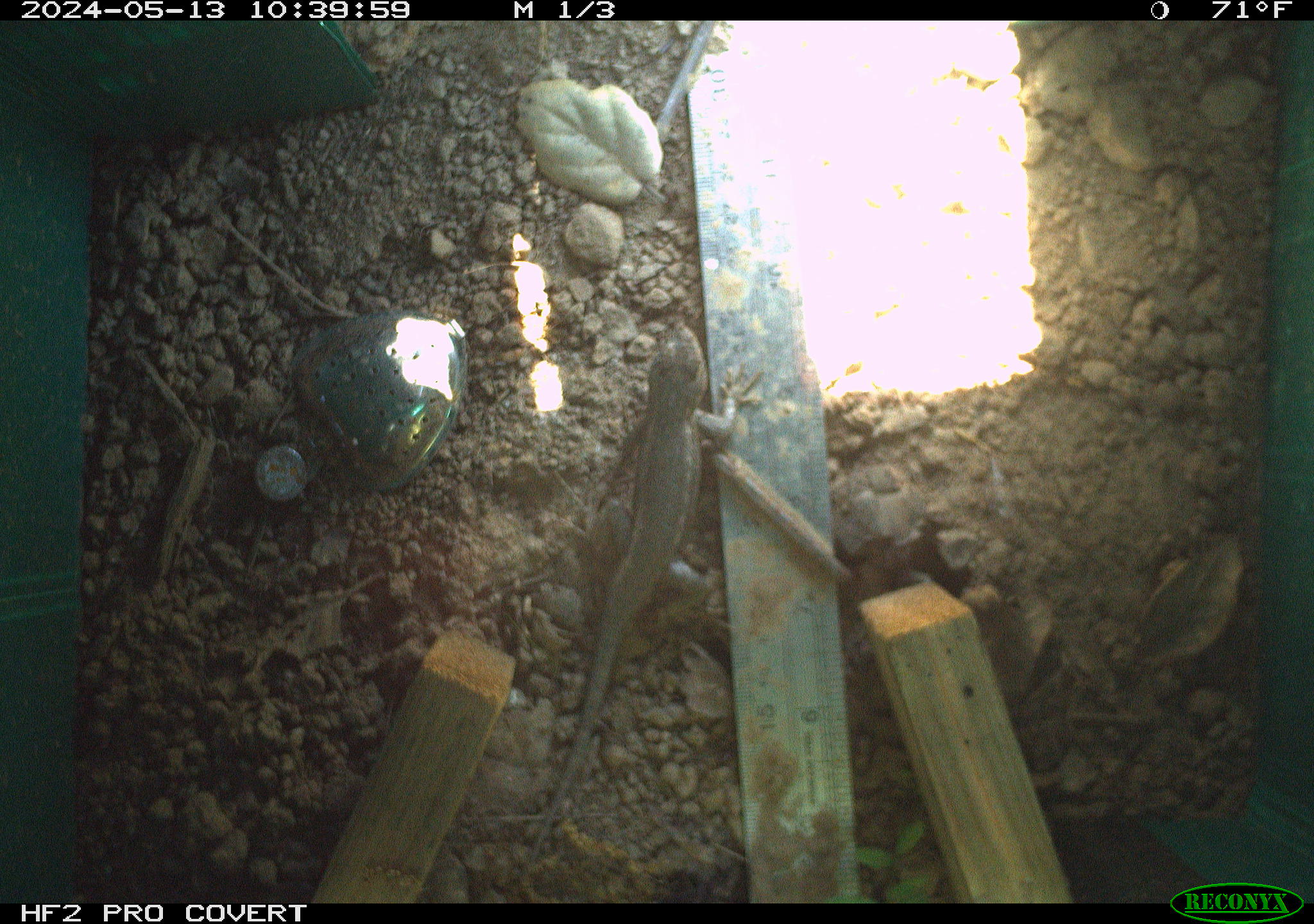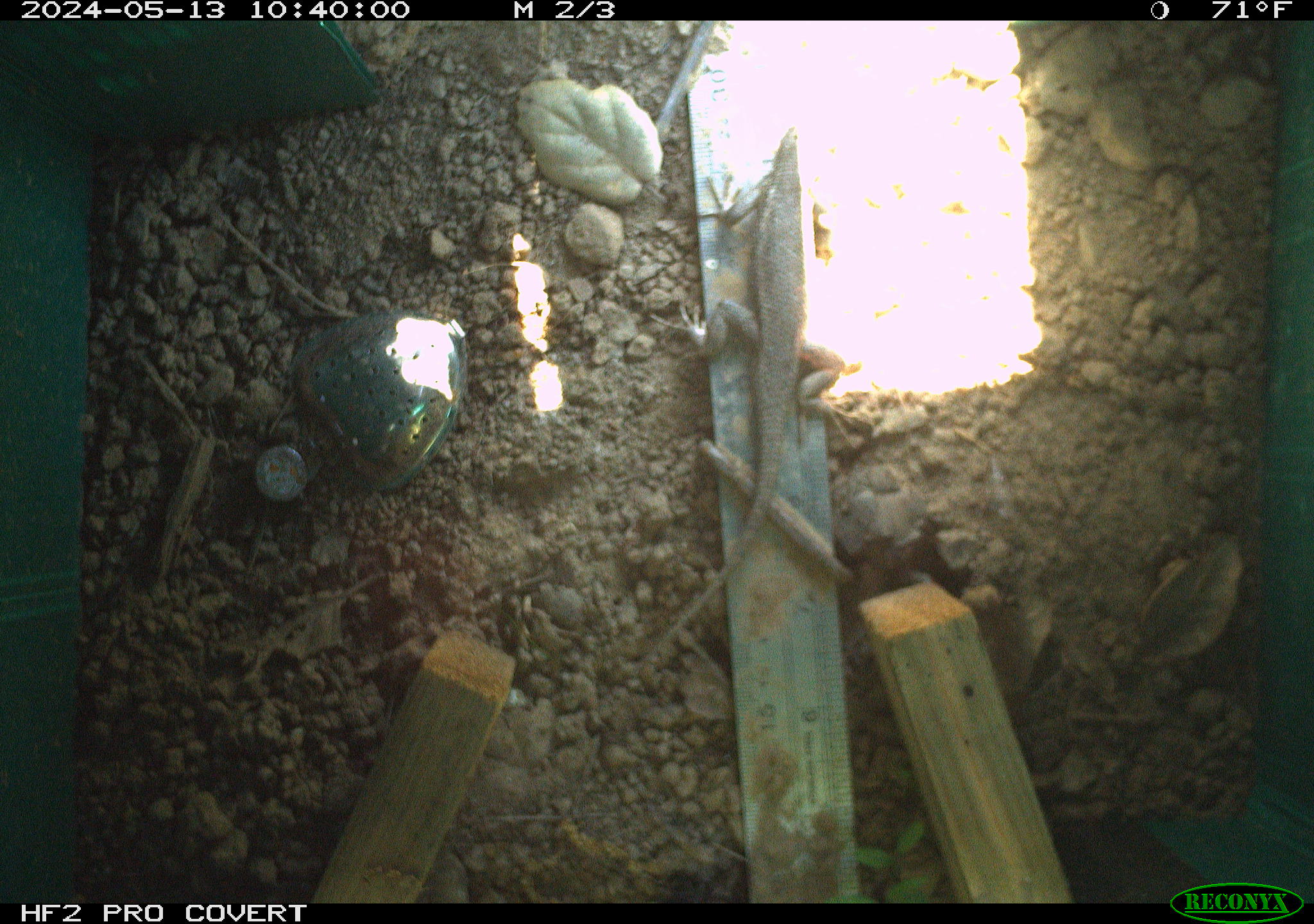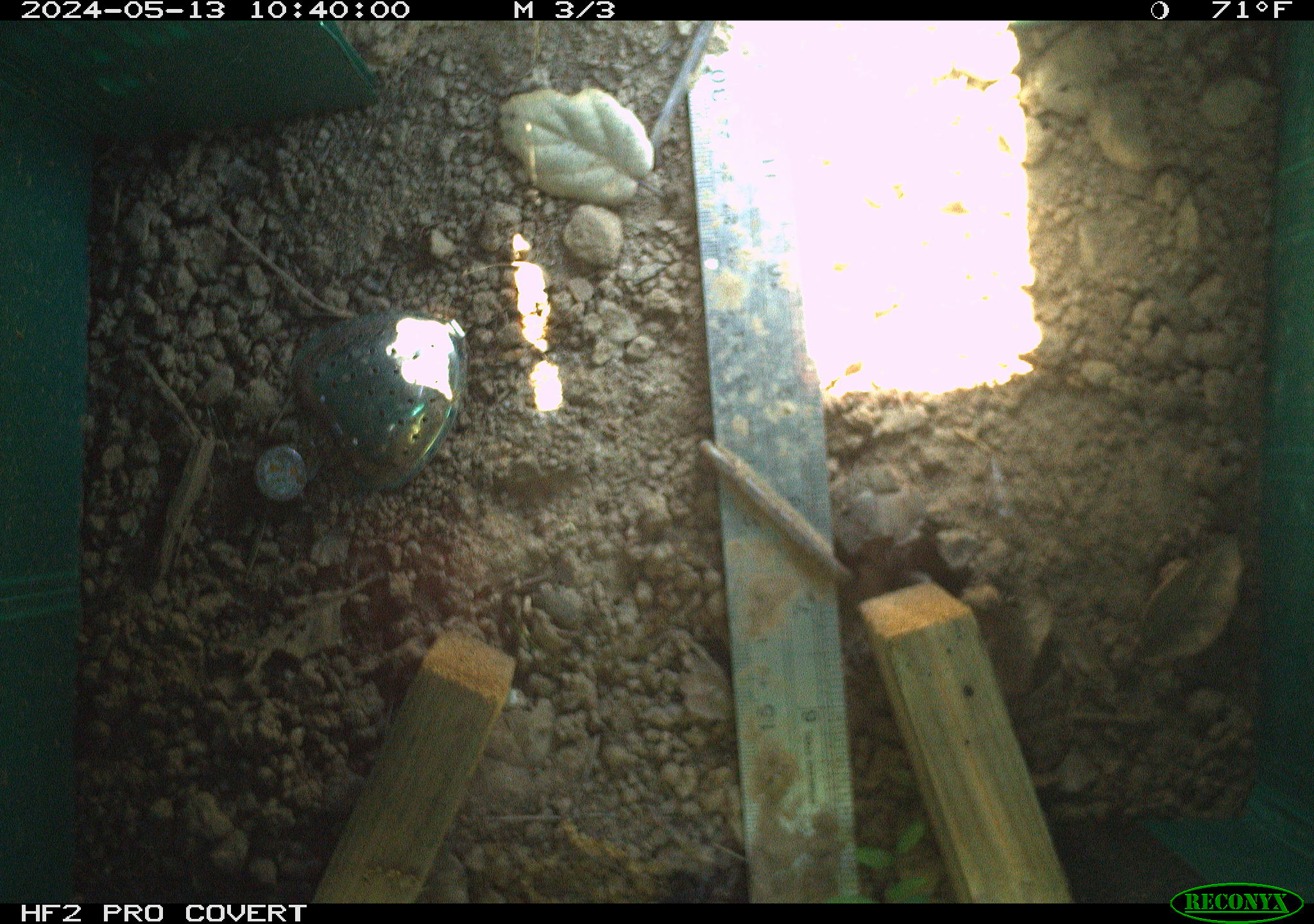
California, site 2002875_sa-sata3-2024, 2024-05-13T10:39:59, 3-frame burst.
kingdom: Animalia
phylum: Chordata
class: Reptilia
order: Squamata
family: Phrynosomatidae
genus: Sceloporus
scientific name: Sceloporus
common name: spiny lizards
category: sceloporus species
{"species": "sceloporus species (spiny lizards) (Sceloporus)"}